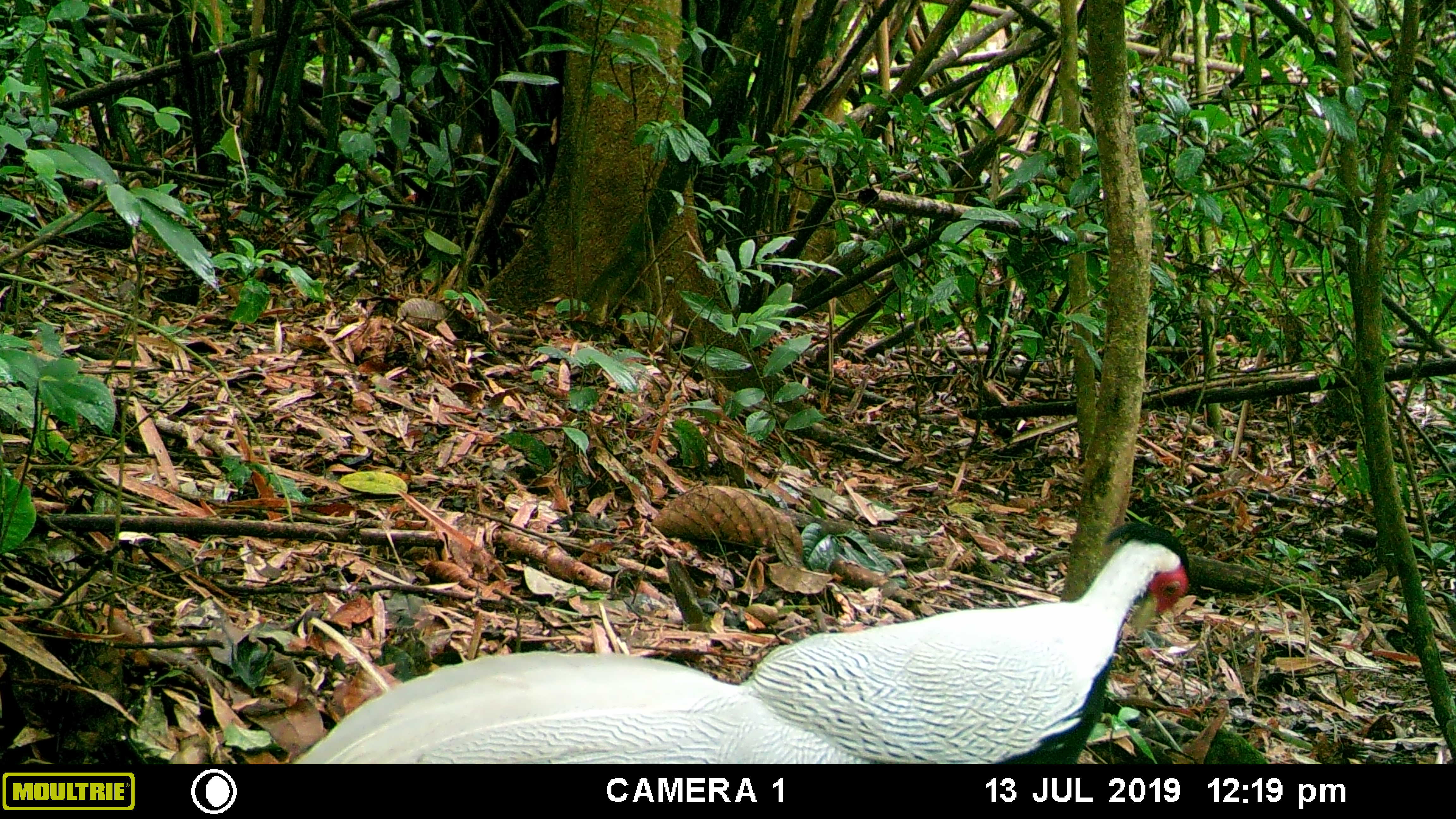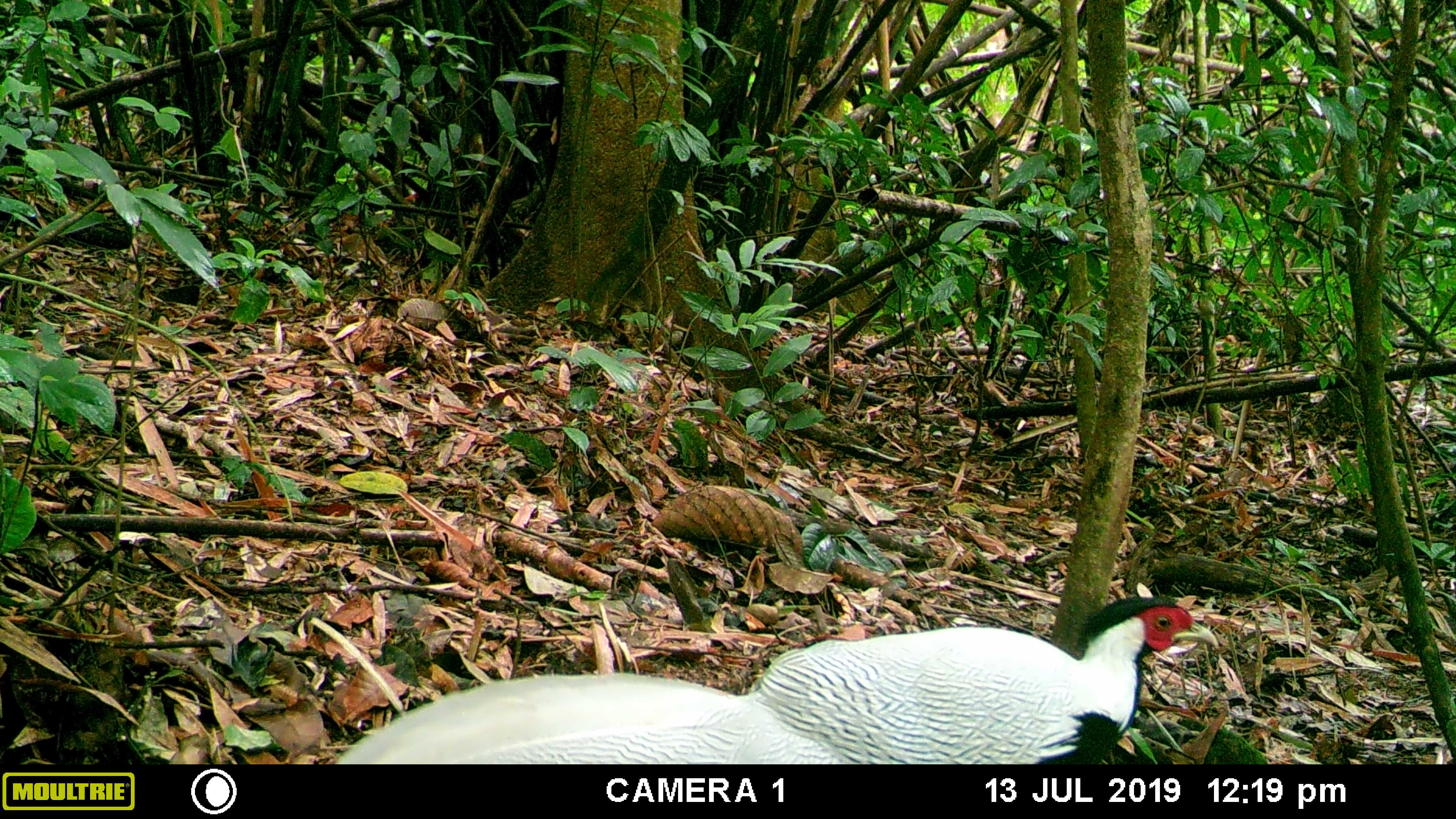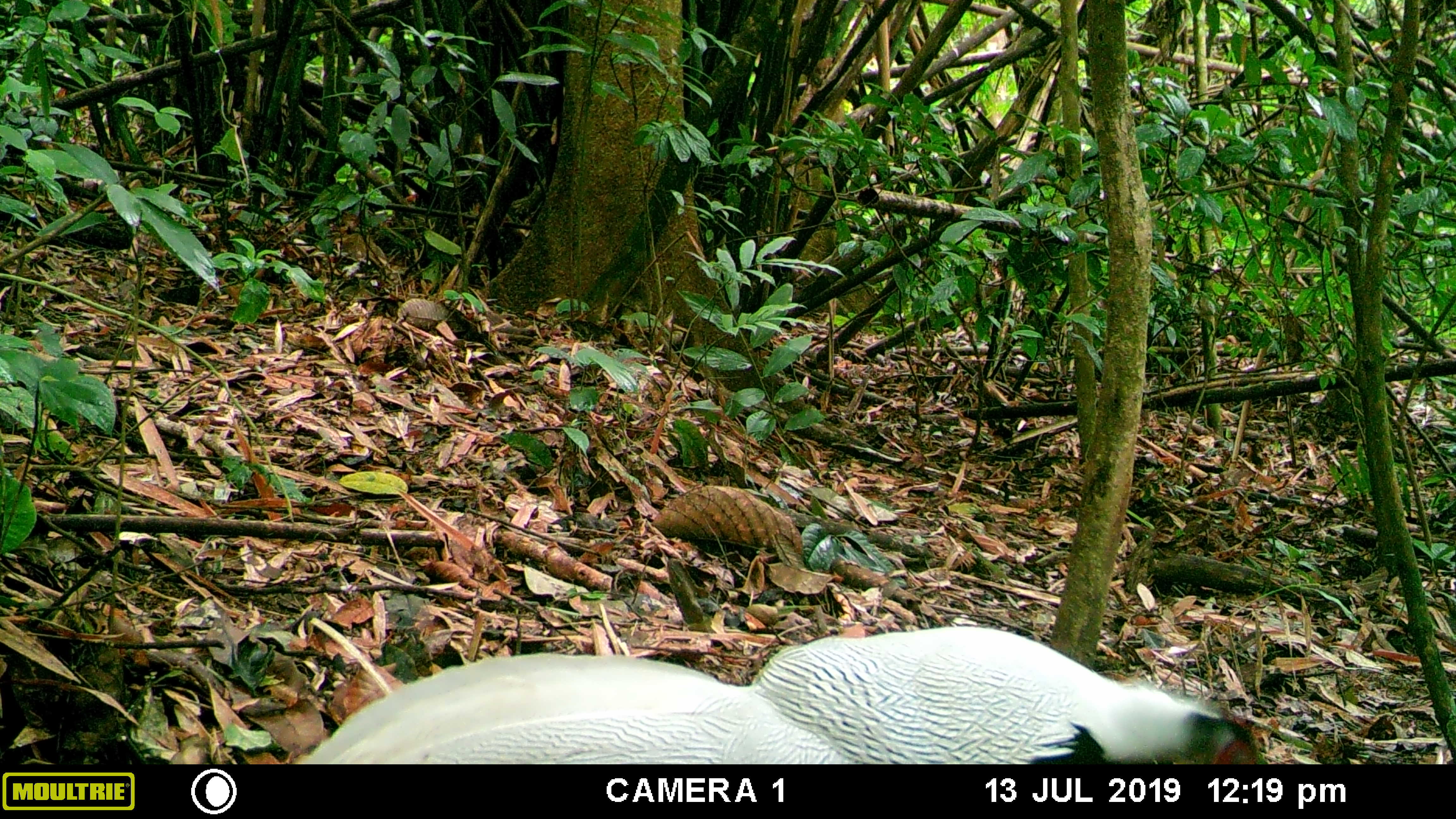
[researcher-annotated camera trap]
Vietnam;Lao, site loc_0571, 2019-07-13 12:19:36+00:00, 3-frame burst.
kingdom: Animalia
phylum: Chordata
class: Aves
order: Galliformes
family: Phasianidae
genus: Lophura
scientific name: Lophura nycthemera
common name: silver pheasant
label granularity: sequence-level